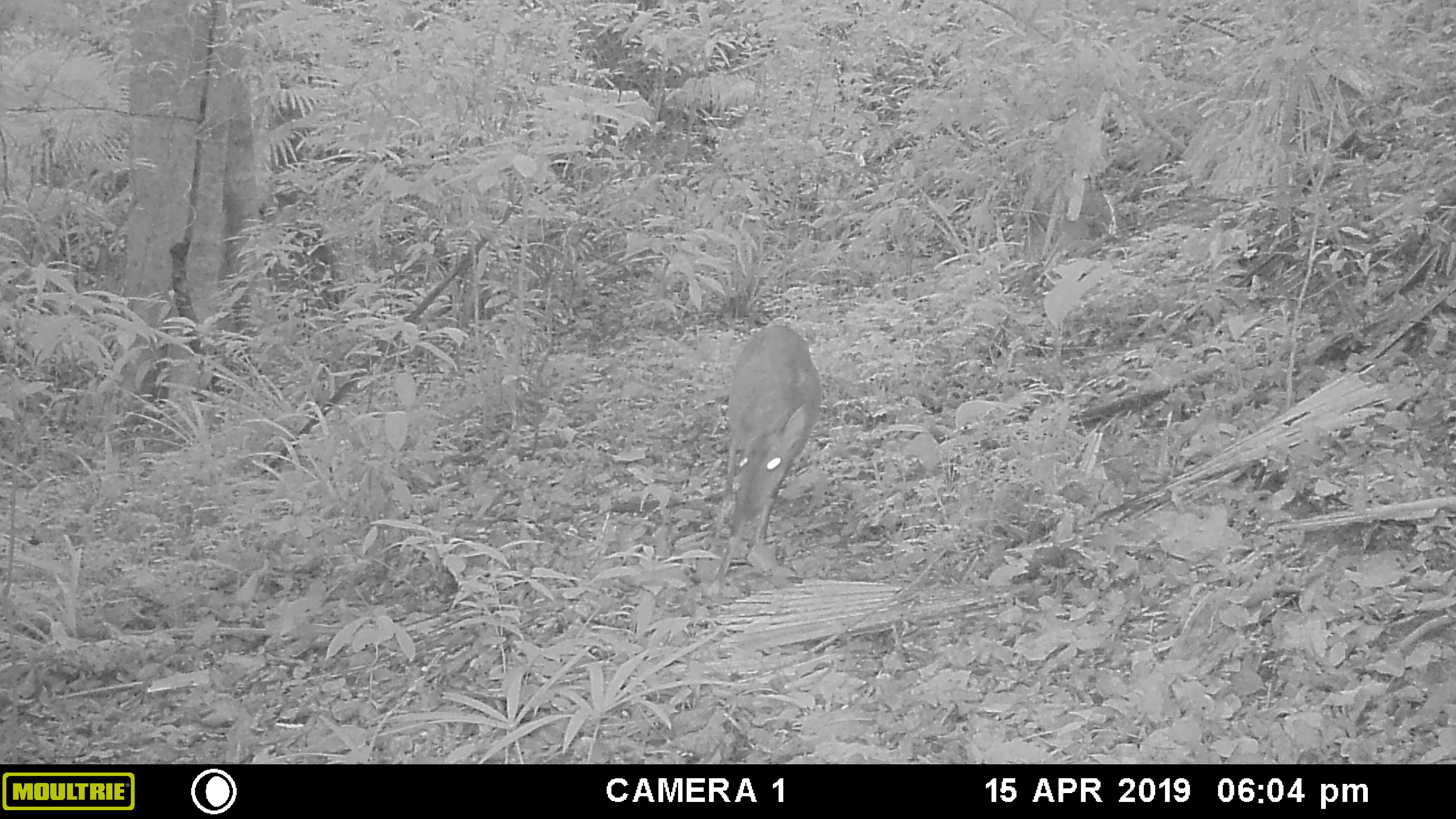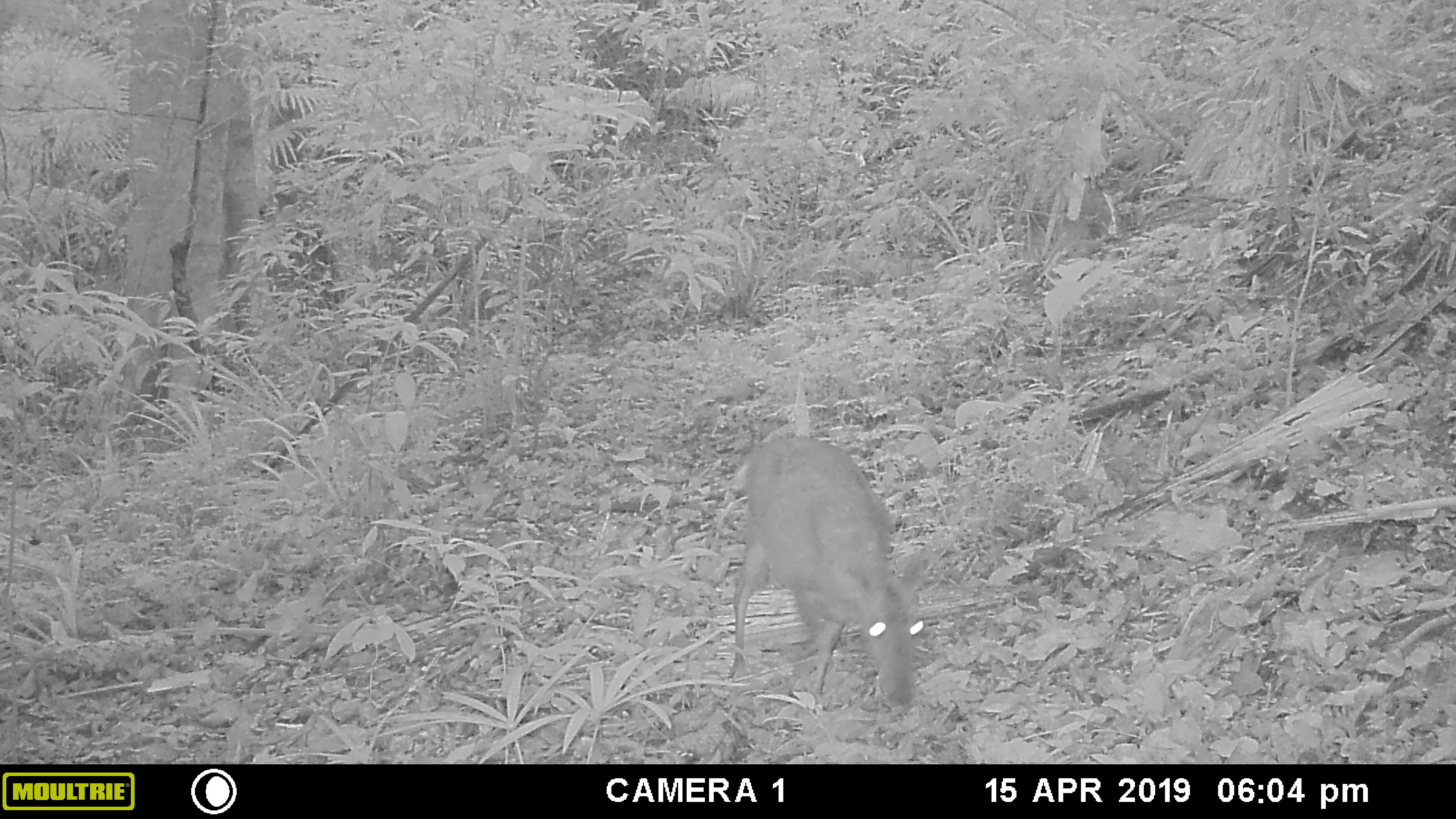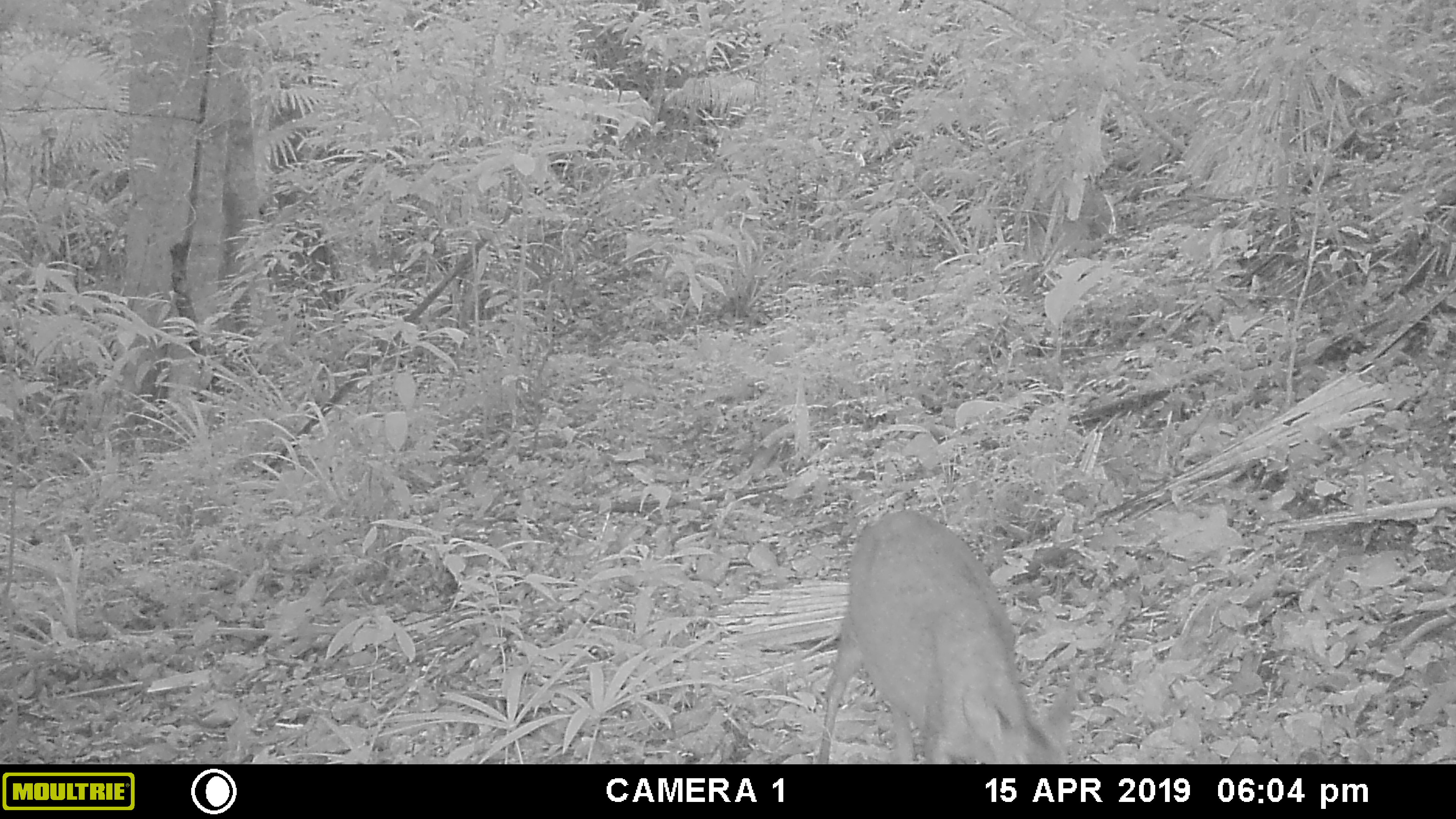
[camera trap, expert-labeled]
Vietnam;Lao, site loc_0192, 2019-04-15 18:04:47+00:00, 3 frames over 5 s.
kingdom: Animalia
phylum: Chordata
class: Mammalia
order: Artiodactyla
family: Cervidae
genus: Muntiacus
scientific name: Muntiacus vuquangensis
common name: large-antlered muntjac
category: large antlered muntjac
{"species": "large antlered muntjac (large-antlered muntjac) (Muntiacus vuquangensis)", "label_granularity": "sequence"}